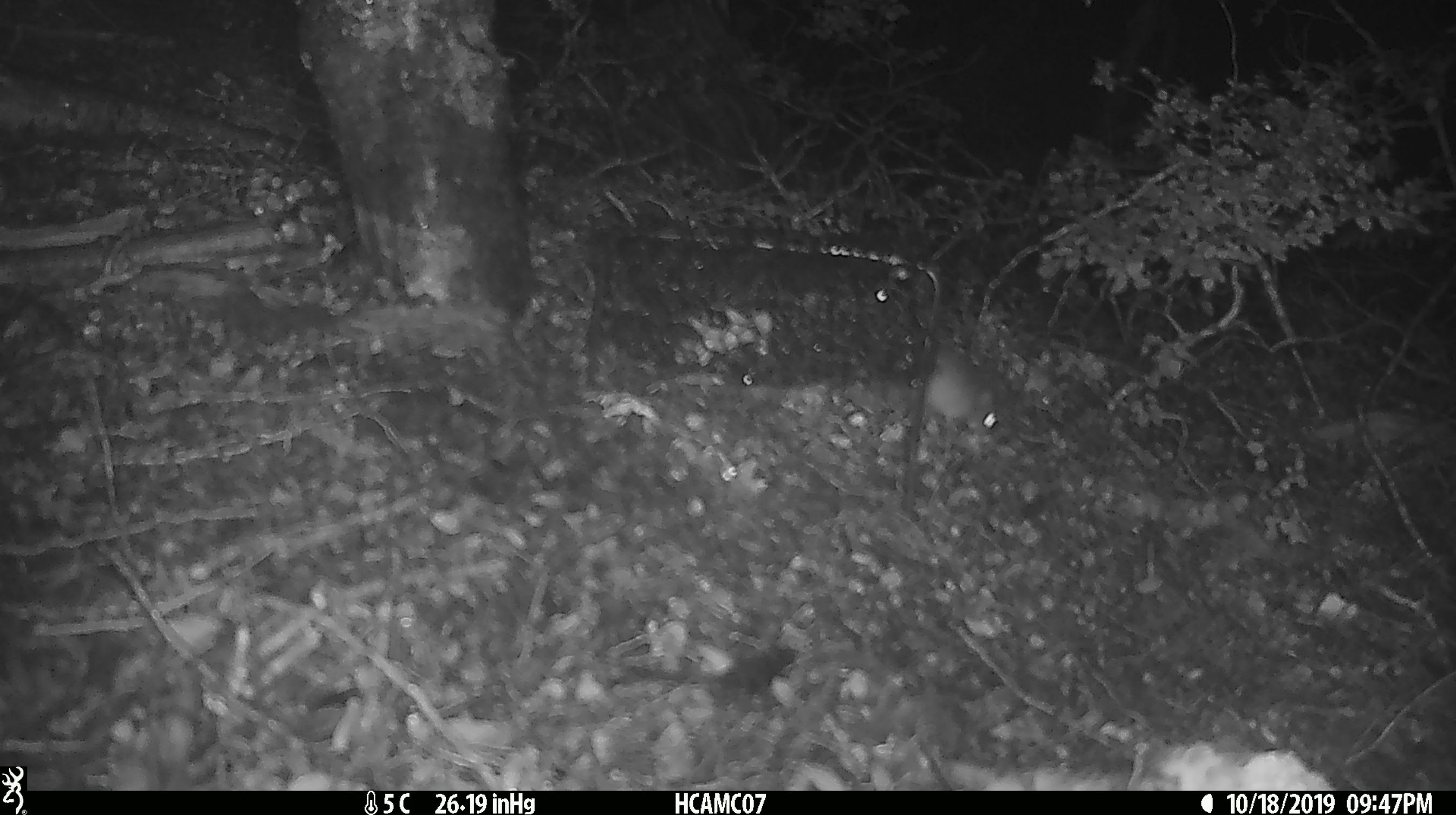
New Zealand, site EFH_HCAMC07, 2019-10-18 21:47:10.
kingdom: Animalia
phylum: Chordata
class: Mammalia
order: Rodentia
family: Muridae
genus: Mus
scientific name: Mus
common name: mouse